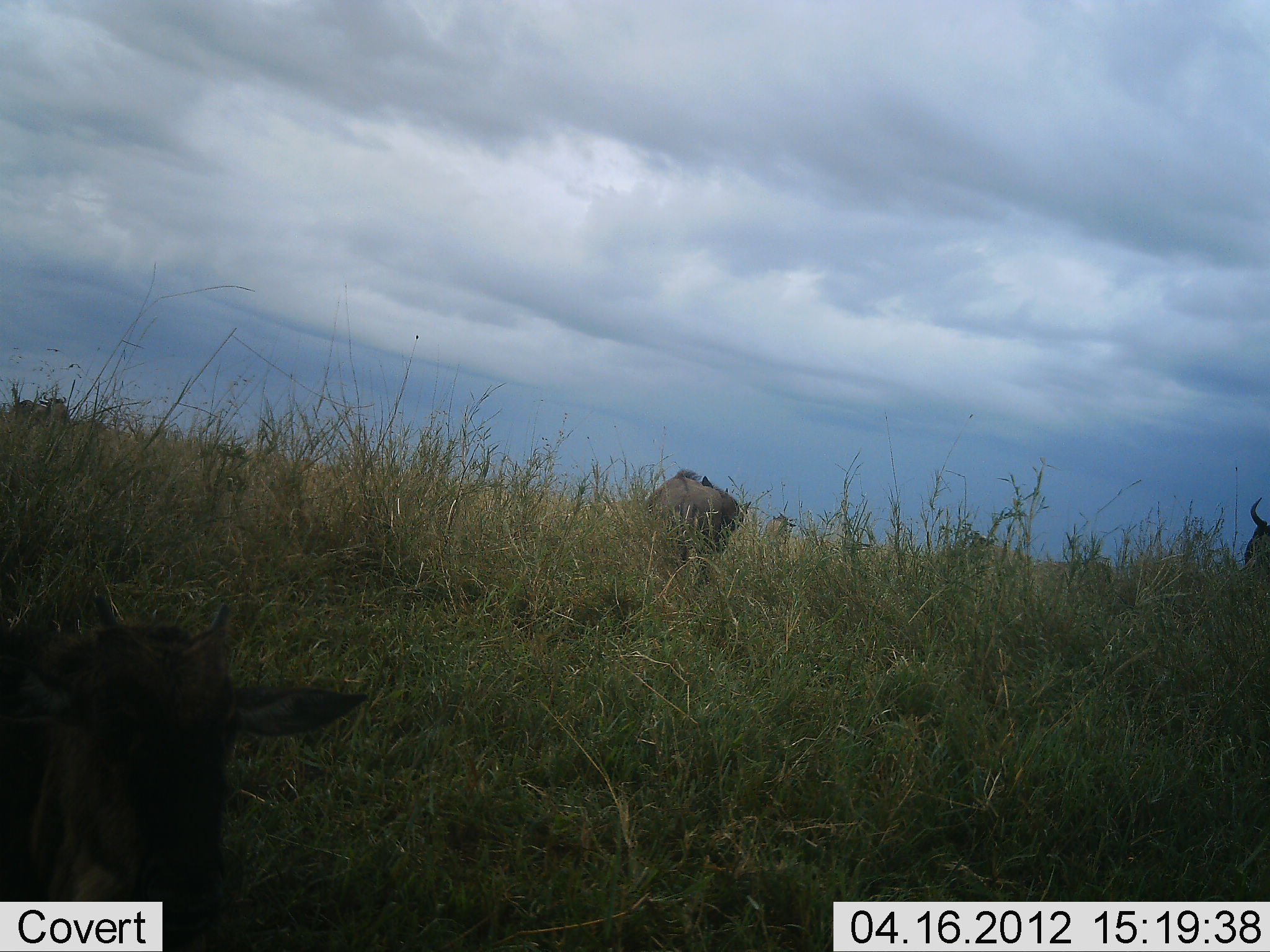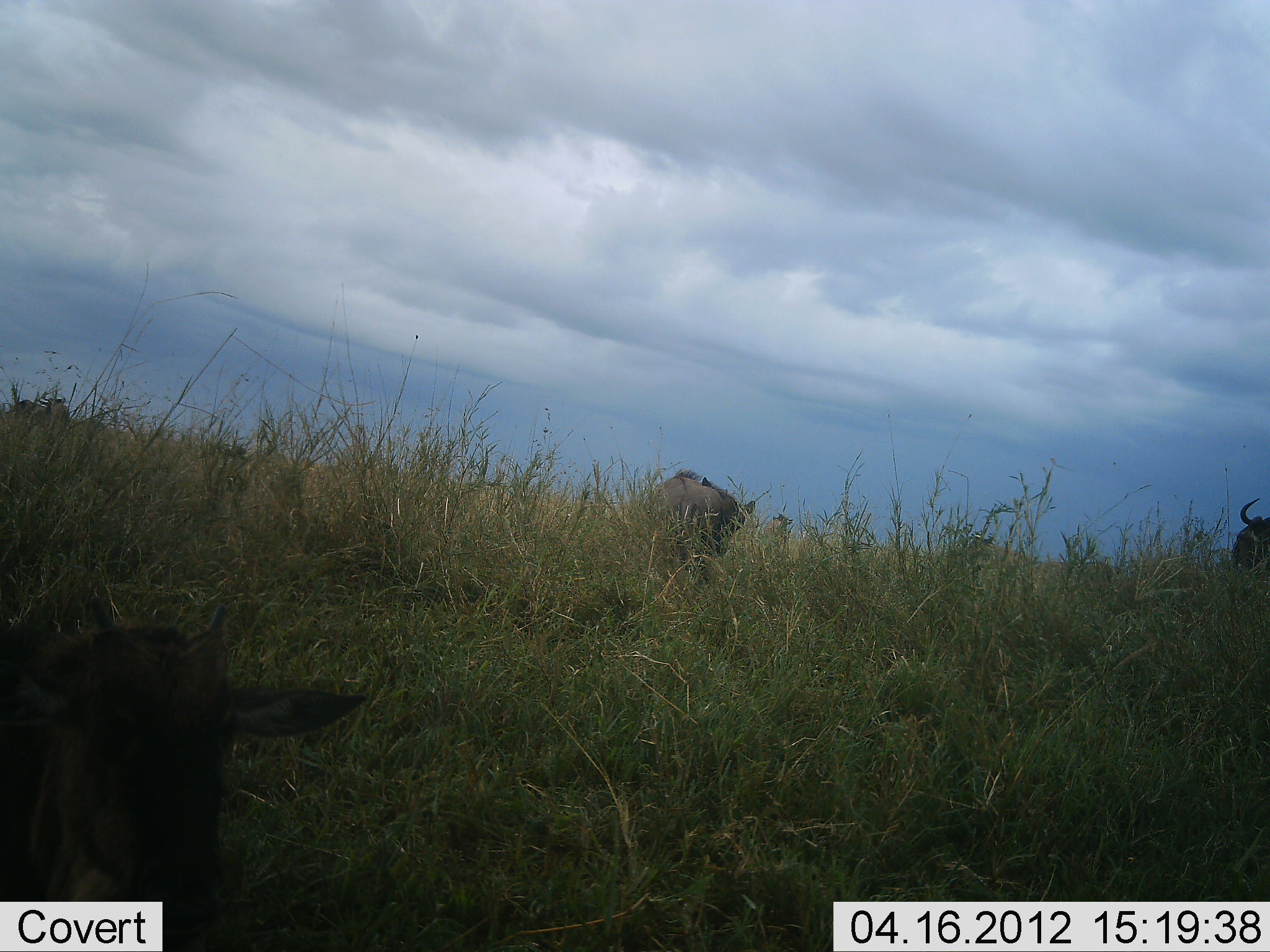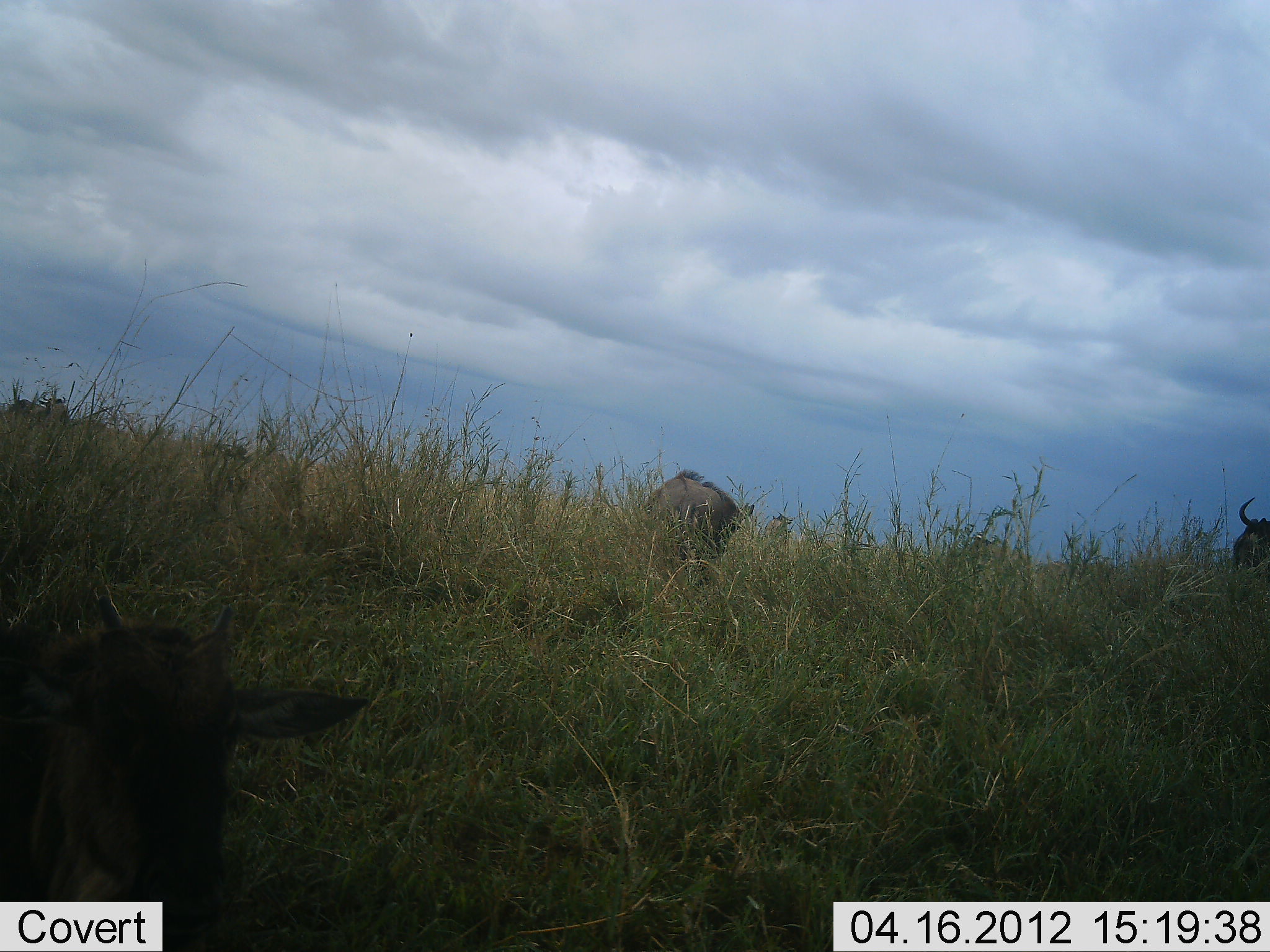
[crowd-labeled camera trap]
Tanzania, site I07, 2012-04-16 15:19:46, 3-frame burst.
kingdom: Animalia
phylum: Chordata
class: Mammalia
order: Artiodactyla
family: Bovidae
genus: Connochaetes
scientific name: Connochaetes taurinus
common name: blue wildebeest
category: wildebeest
Wildebeest (blue wildebeest) (Connochaetes taurinus), count 3. Behavior (volunteer vote fractions): standing 61%, resting 26%, moving 9%, interacting 4%. Young present (vote fraction): 52%. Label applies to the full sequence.